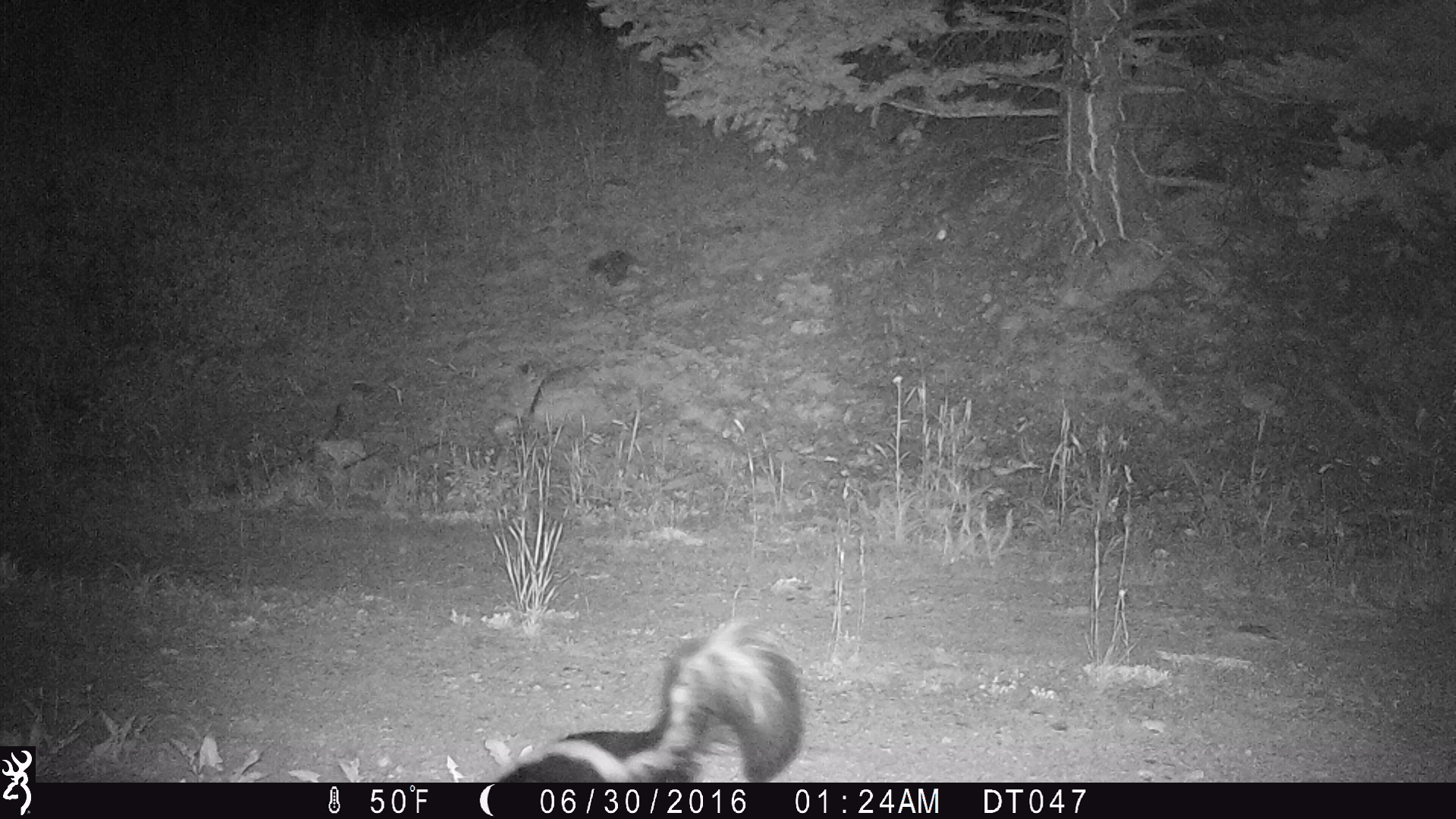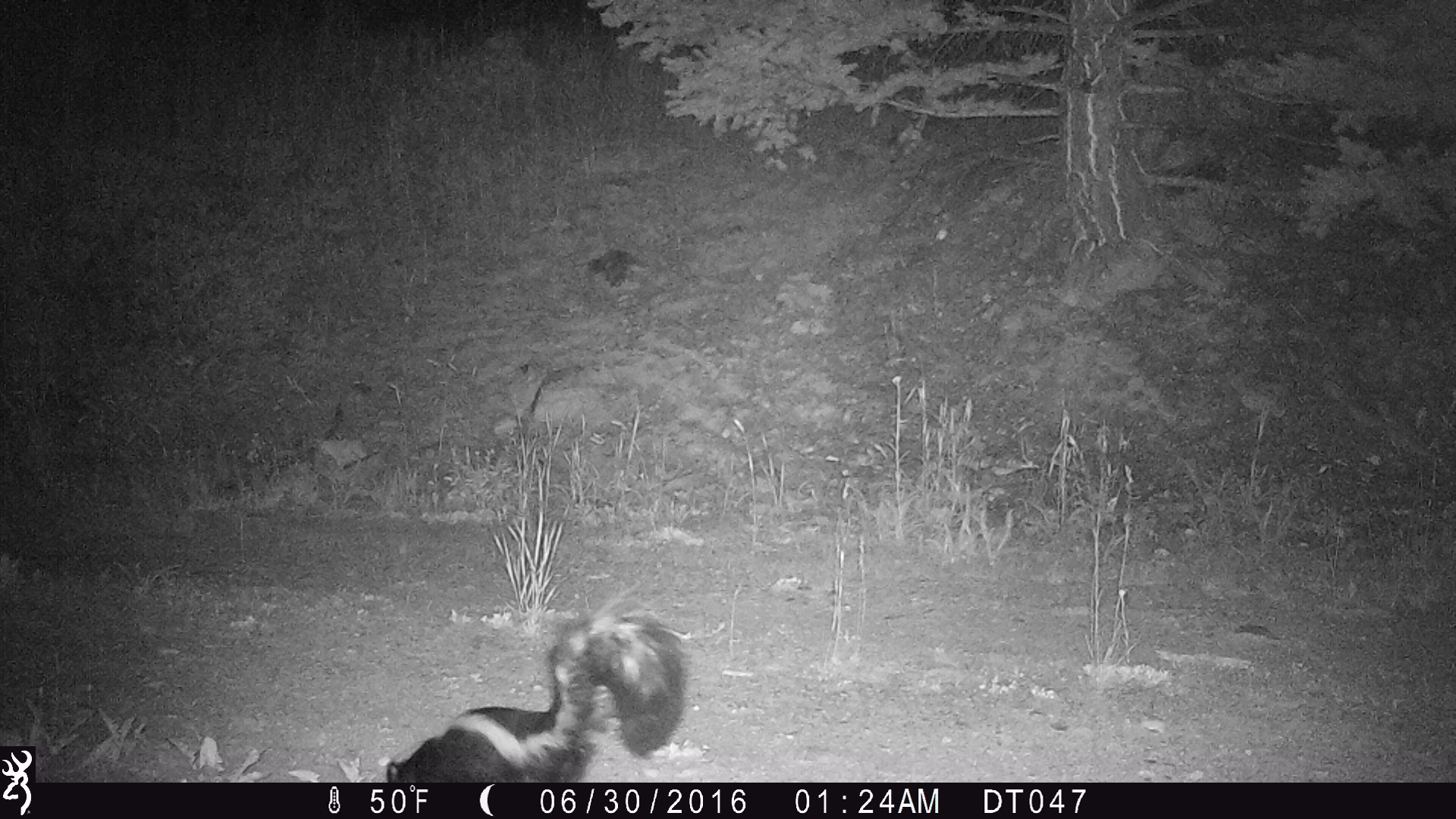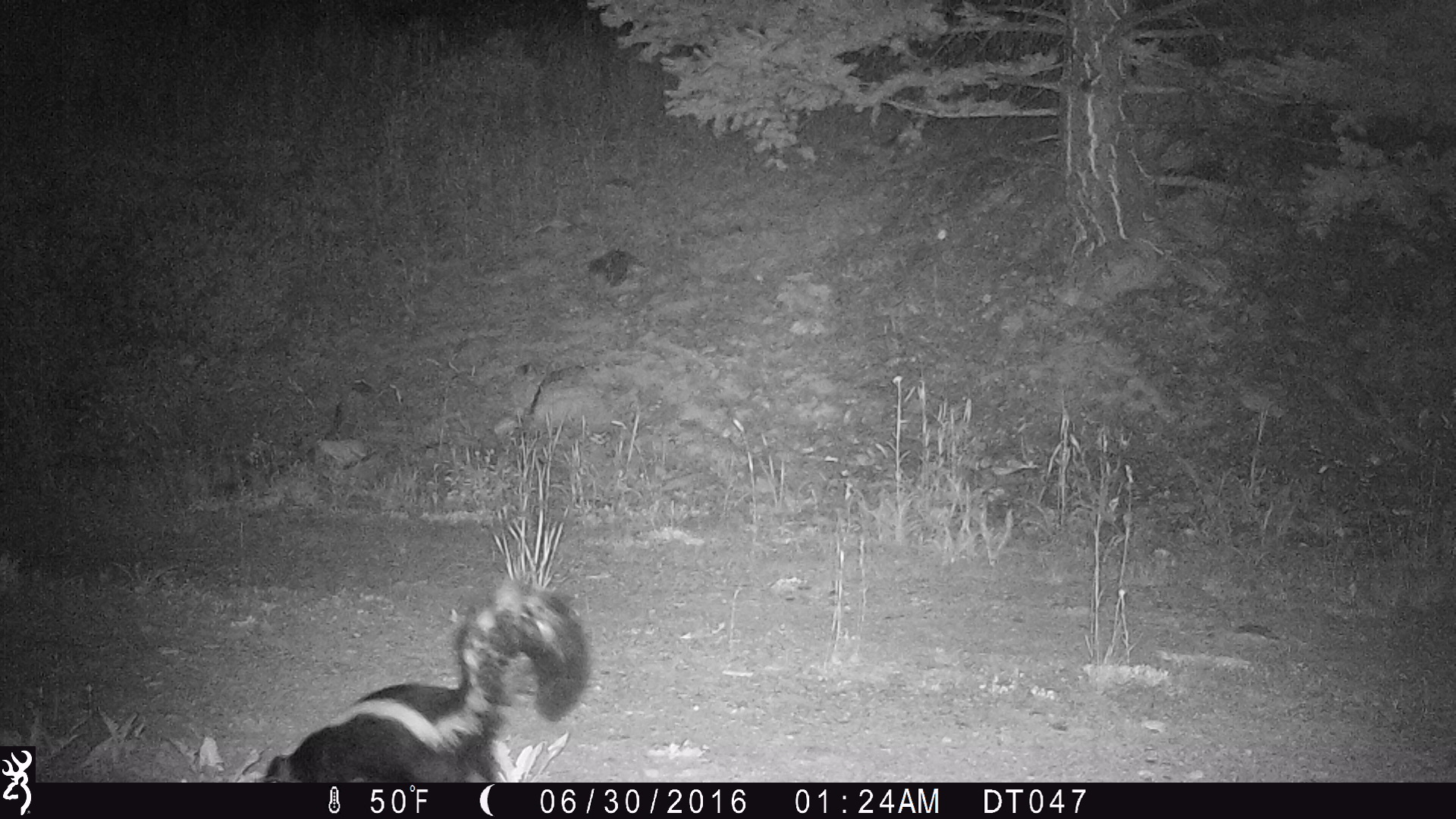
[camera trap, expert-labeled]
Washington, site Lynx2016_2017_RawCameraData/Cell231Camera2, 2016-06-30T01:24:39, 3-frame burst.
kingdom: Animalia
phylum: Chordata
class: Mammalia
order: Carnivora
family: Mephitidae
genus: Mephitis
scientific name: Mephitis mephitis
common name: striped skunk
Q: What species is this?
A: Mephitis mephitis (striped skunk).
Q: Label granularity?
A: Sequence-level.